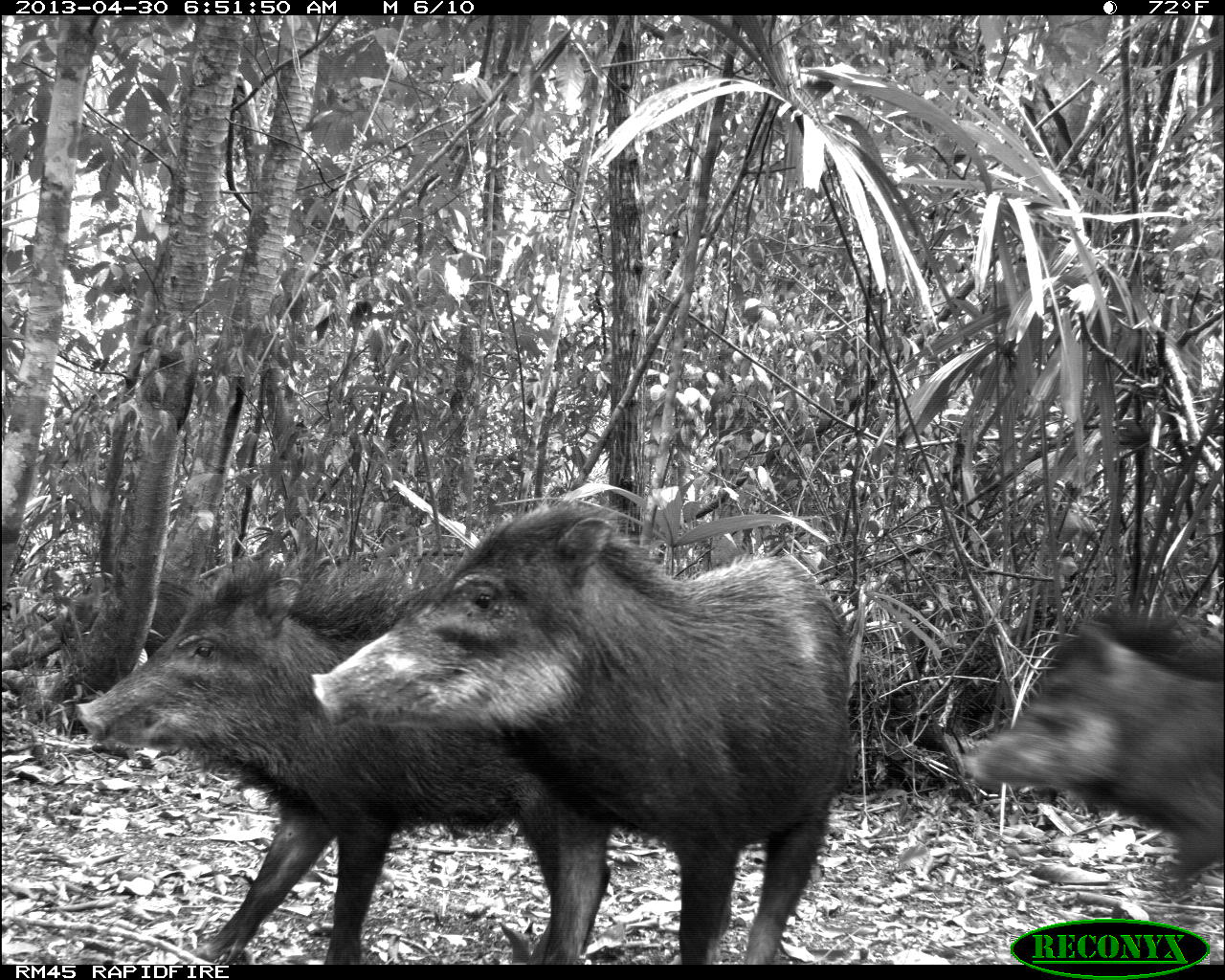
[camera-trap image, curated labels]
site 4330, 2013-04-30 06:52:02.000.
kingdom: Animalia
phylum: Chordata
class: Mammalia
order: Artiodactyla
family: Tayassuidae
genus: Tayassu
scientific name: Tayassu pecari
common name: white-lipped peccary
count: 5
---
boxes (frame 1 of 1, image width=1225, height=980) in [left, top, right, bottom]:
tayassu pecari: [309, 488, 855, 962]; [72, 532, 611, 963]; [956, 609, 1221, 962]